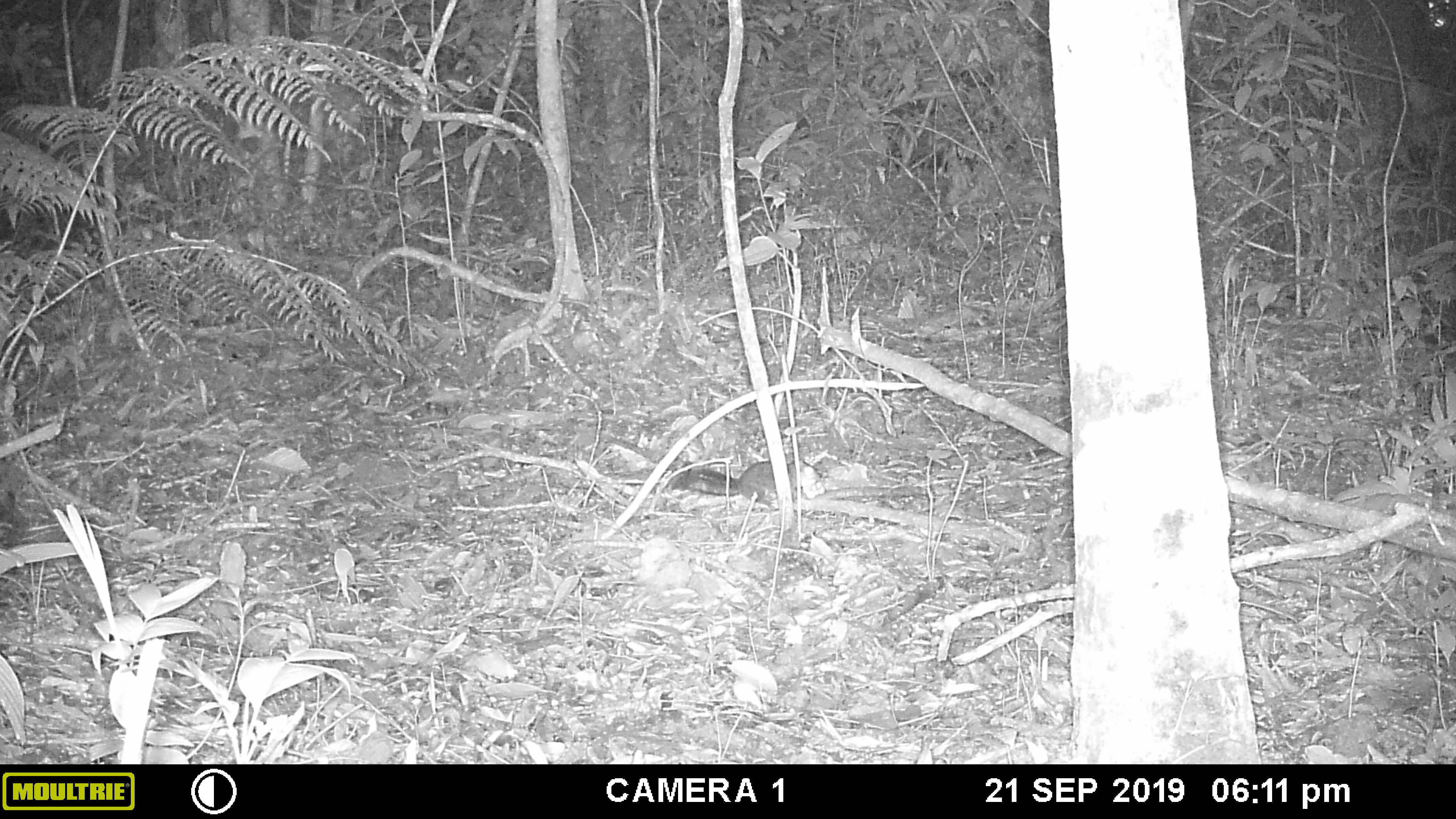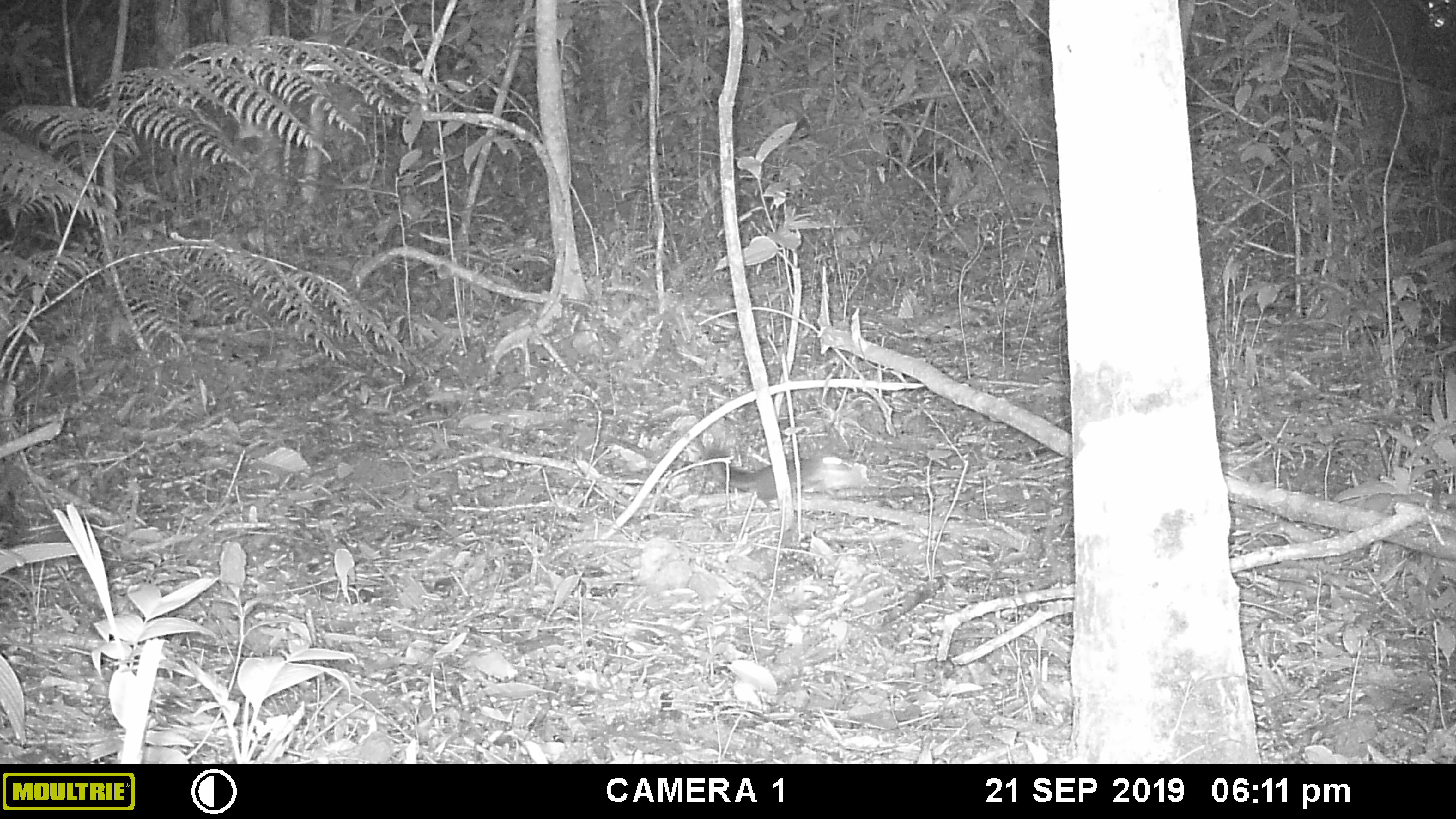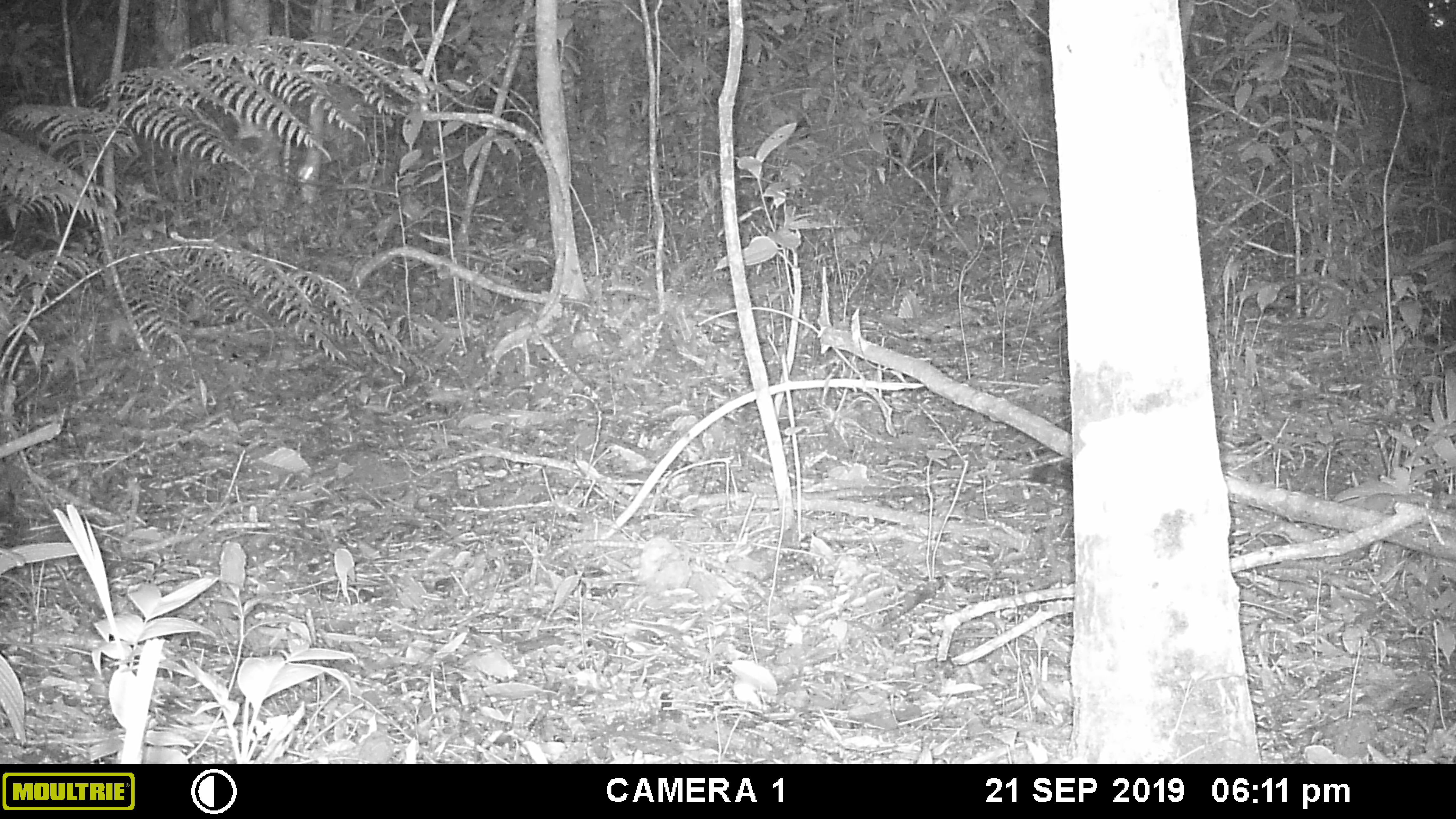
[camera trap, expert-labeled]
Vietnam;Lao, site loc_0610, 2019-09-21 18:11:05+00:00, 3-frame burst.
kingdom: Animalia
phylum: Chordata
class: Mammalia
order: Rodentia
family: Sciuridae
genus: Dremomys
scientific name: Dremomys rufigenis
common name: red-cheeked squirrel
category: red cheeked squirrel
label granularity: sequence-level